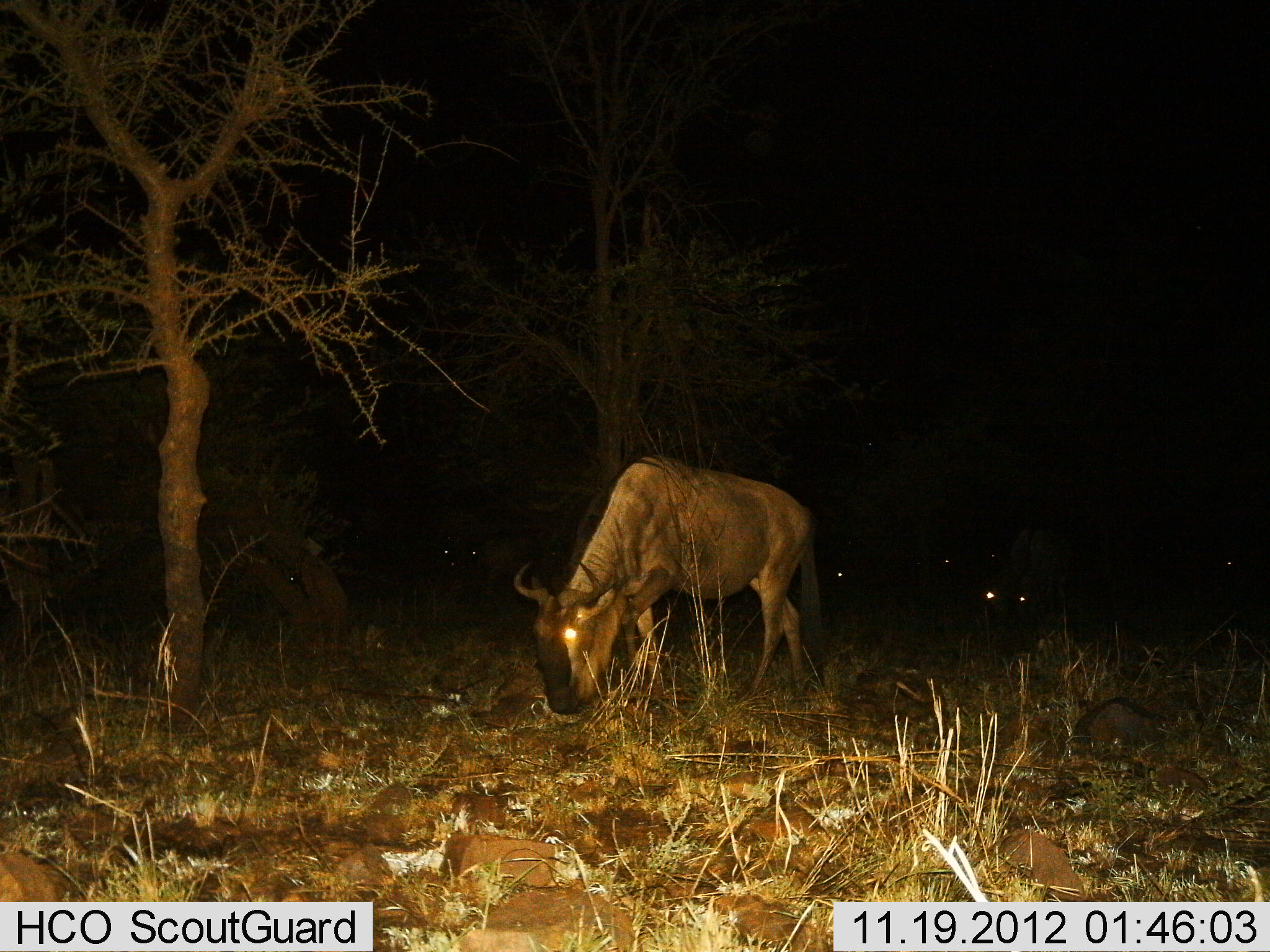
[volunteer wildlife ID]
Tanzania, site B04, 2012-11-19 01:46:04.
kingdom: Animalia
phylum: Chordata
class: Mammalia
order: Artiodactyla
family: Bovidae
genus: Connochaetes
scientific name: Connochaetes taurinus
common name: blue wildebeest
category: wildebeest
Wildebeest (blue wildebeest) (Connochaetes taurinus), count 6. Behavior (volunteer vote fractions): standing 20%, resting 10%, moving 10%, interacting 0%. Young present (vote fraction): 0%. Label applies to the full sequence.